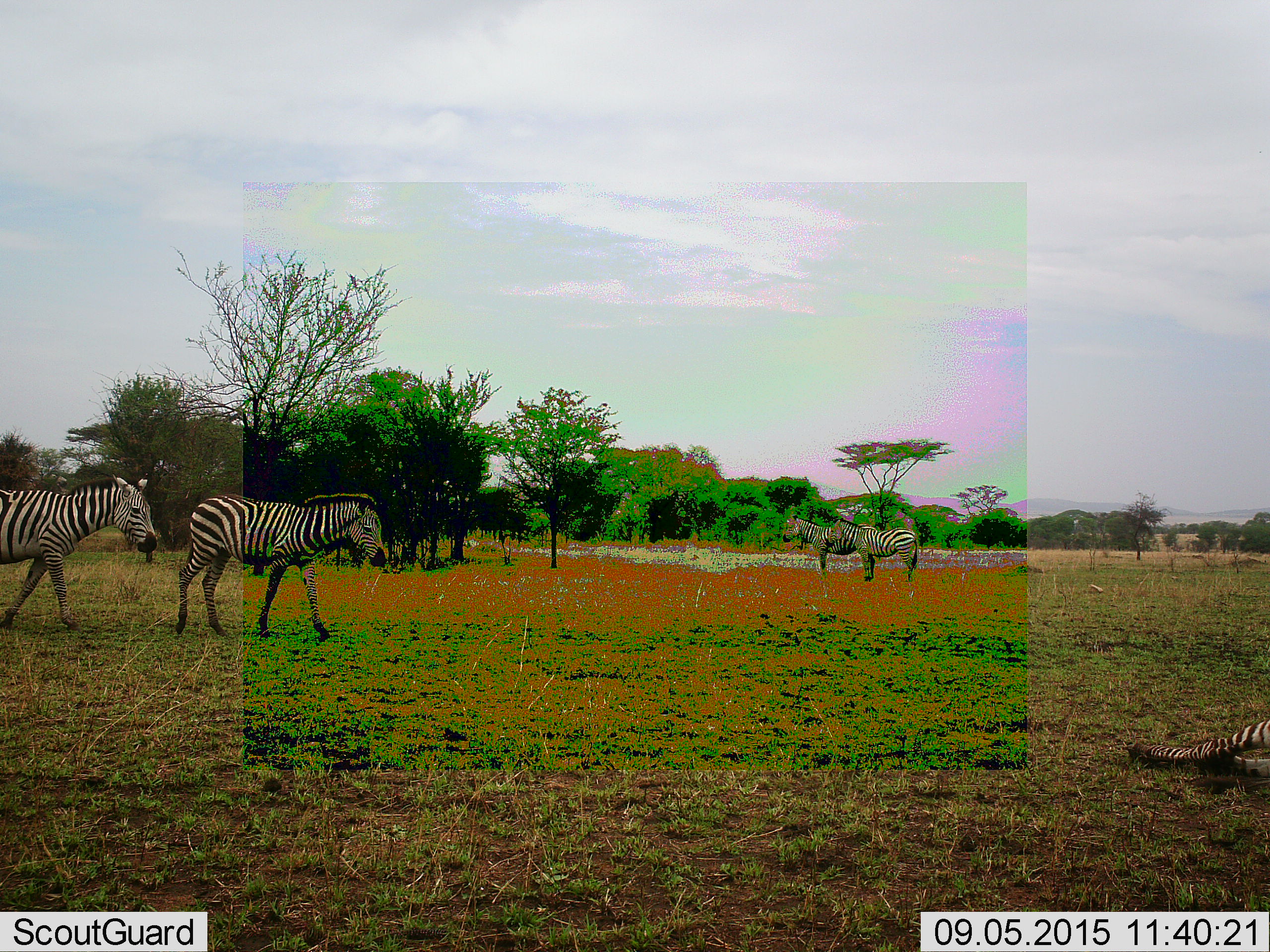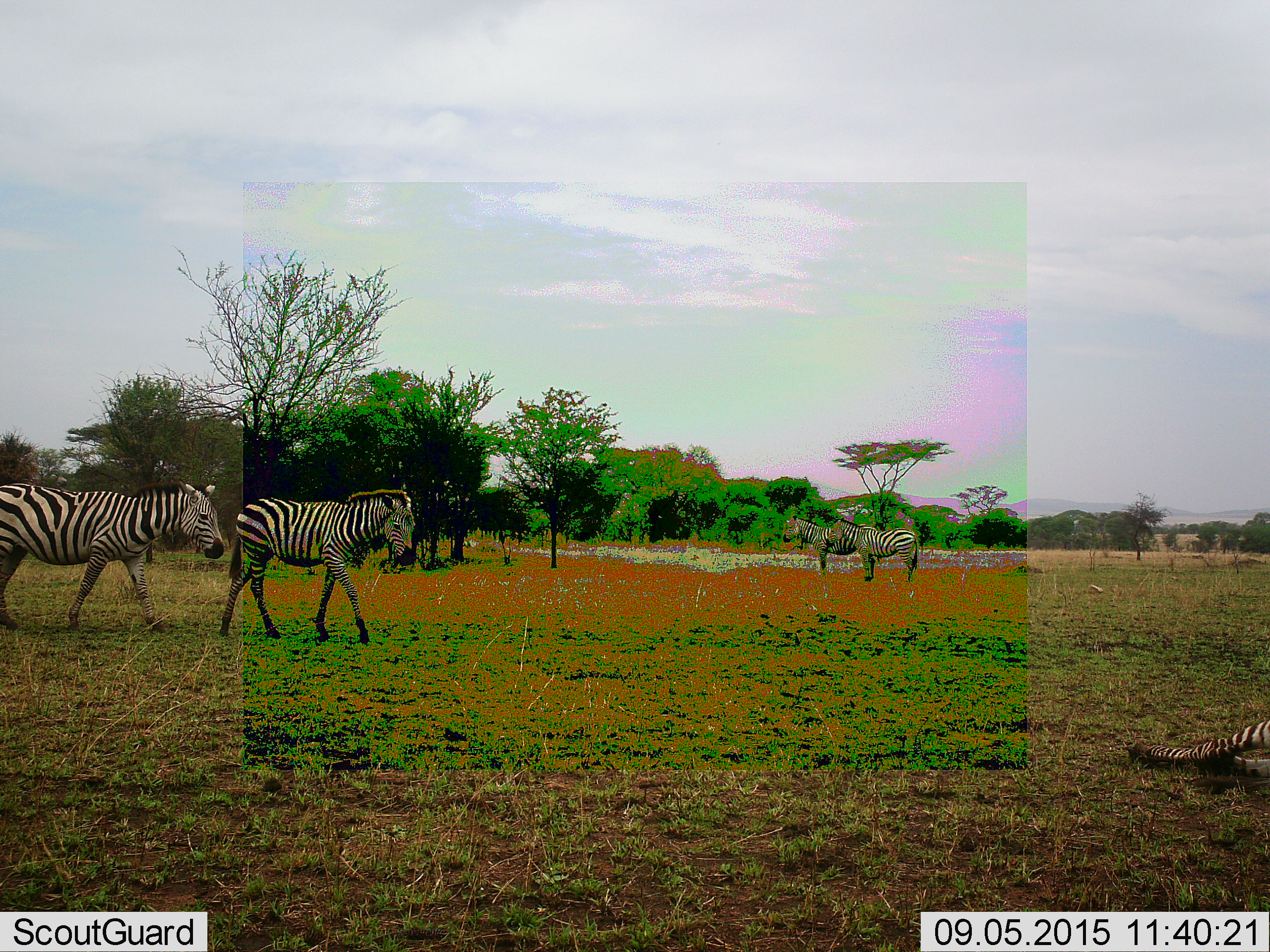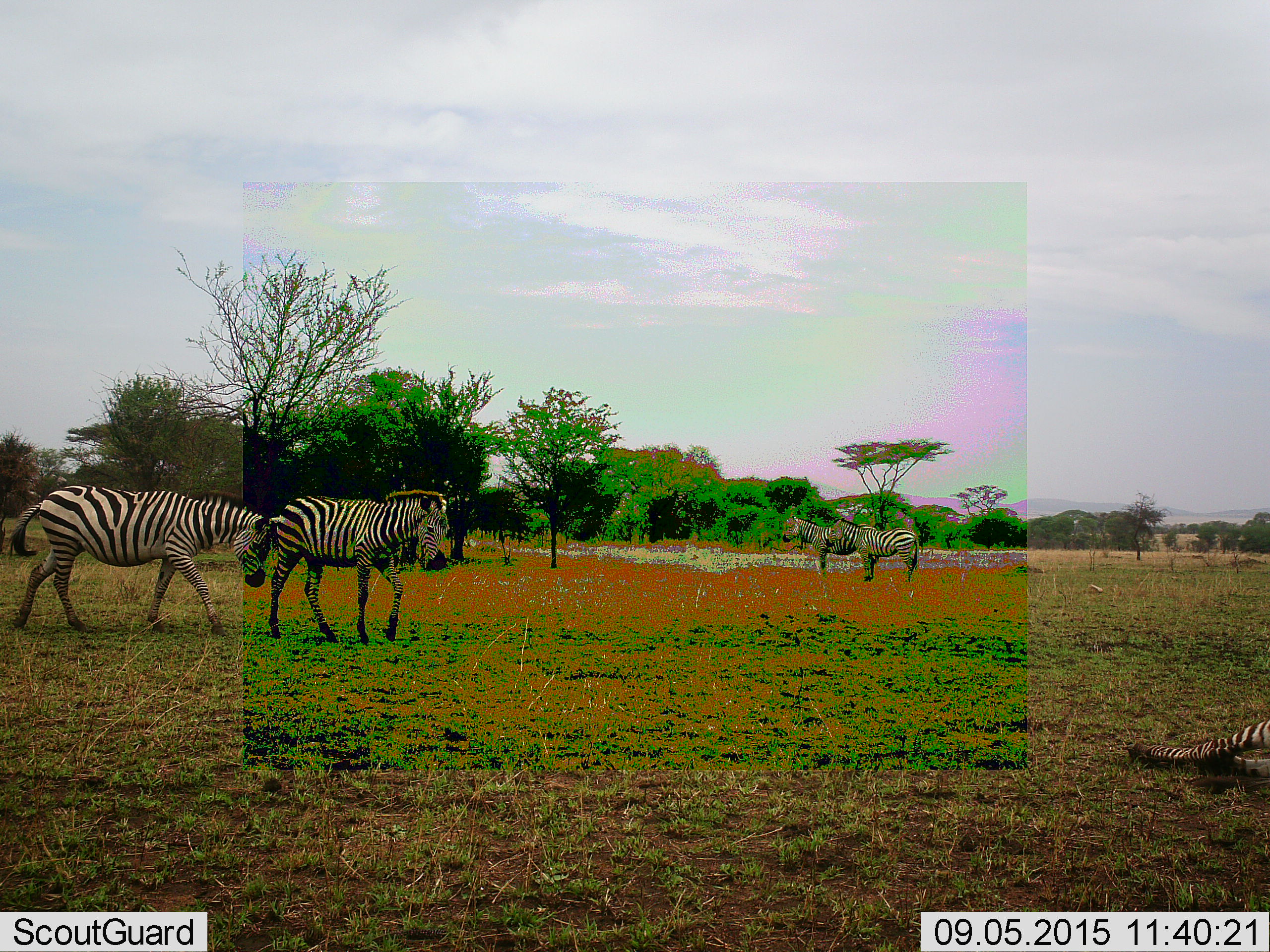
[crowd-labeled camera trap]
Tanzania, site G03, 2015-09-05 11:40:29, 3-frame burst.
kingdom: Animalia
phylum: Chordata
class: Mammalia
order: Perissodactyla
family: Equidae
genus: Equus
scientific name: Equus quagga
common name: plains zebra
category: zebra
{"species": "zebra (plains zebra) (Equus quagga)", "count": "5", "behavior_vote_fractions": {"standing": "79%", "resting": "74%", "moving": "89%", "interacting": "5%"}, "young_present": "26%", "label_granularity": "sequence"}